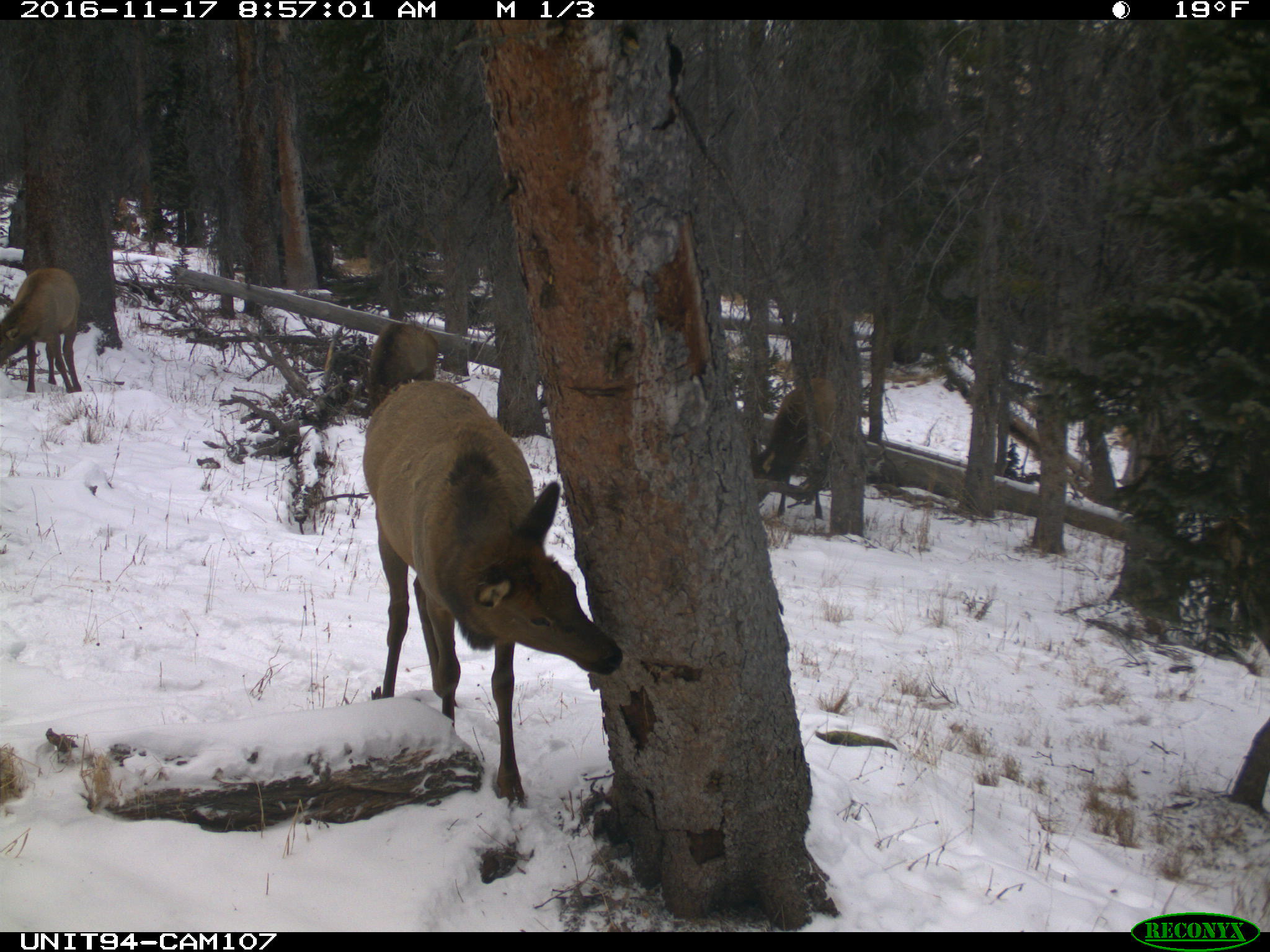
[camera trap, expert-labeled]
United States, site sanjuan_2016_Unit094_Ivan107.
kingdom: Animalia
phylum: Chordata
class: Mammalia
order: Artiodactyla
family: Cervidae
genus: Cervus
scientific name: Cervus elaphus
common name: red deer